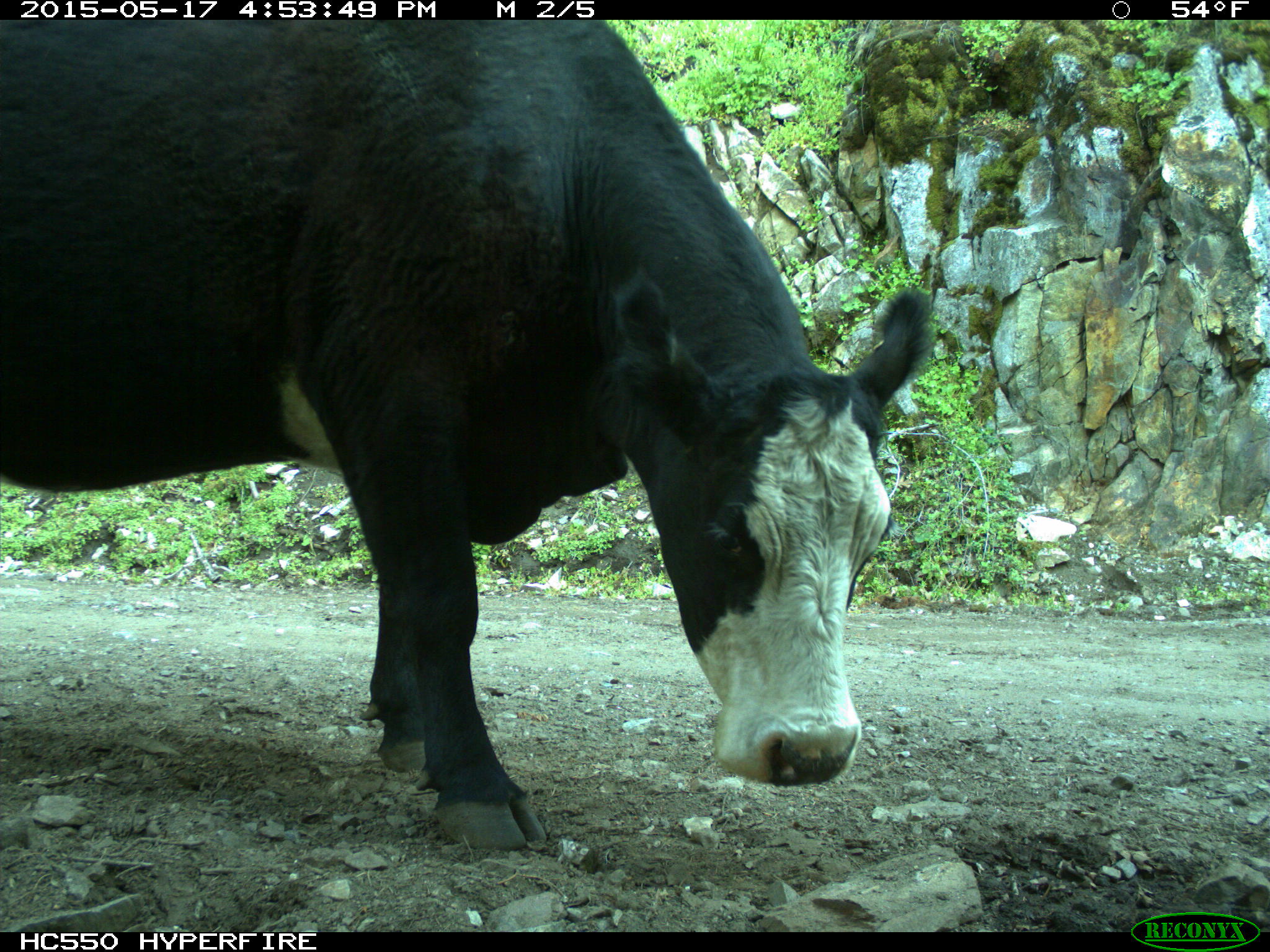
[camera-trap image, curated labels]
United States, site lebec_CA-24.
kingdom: Animalia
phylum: Chordata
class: Mammalia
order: Artiodactyla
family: Bovidae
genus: Bos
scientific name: Bos taurus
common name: domestic cow